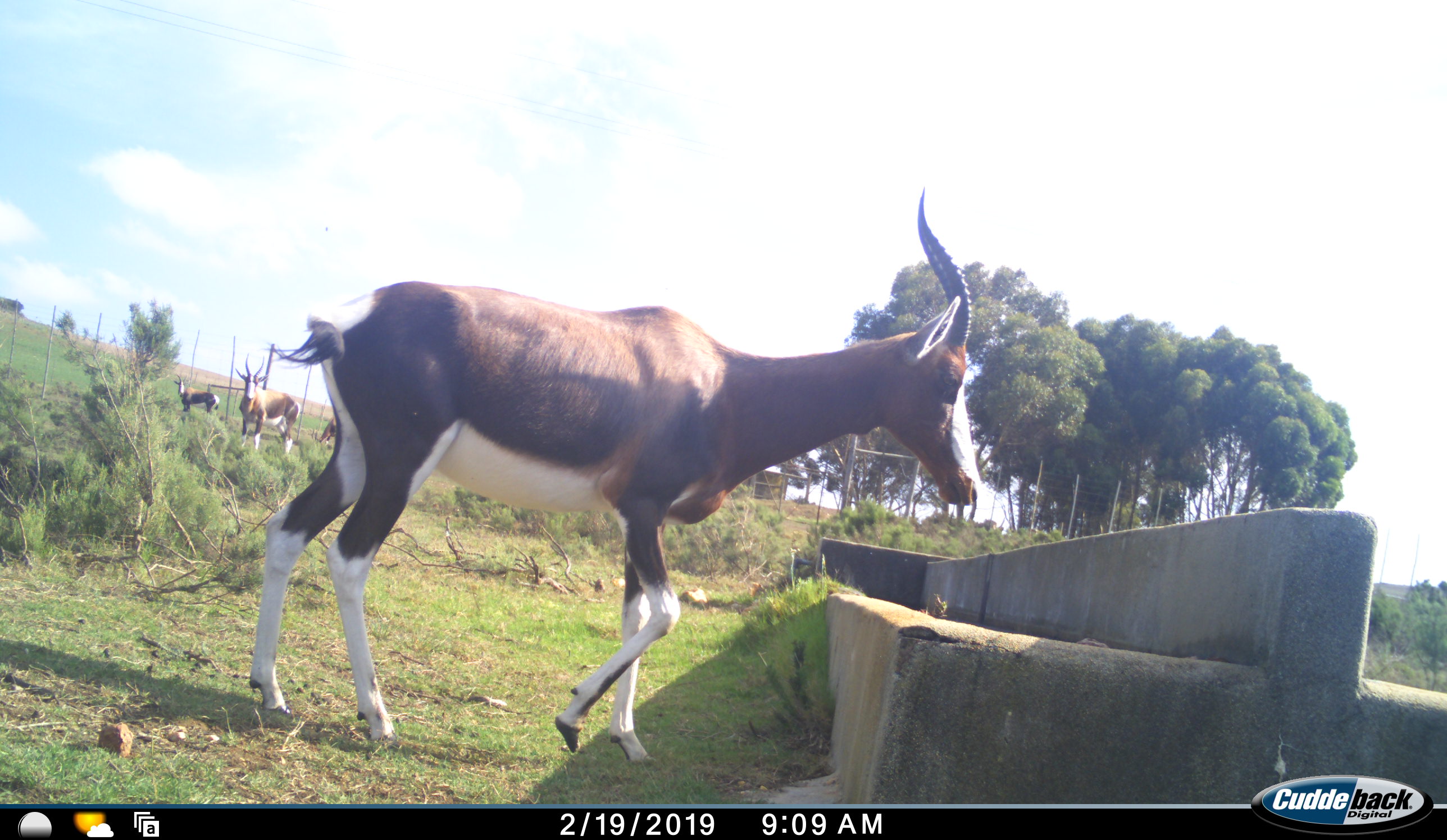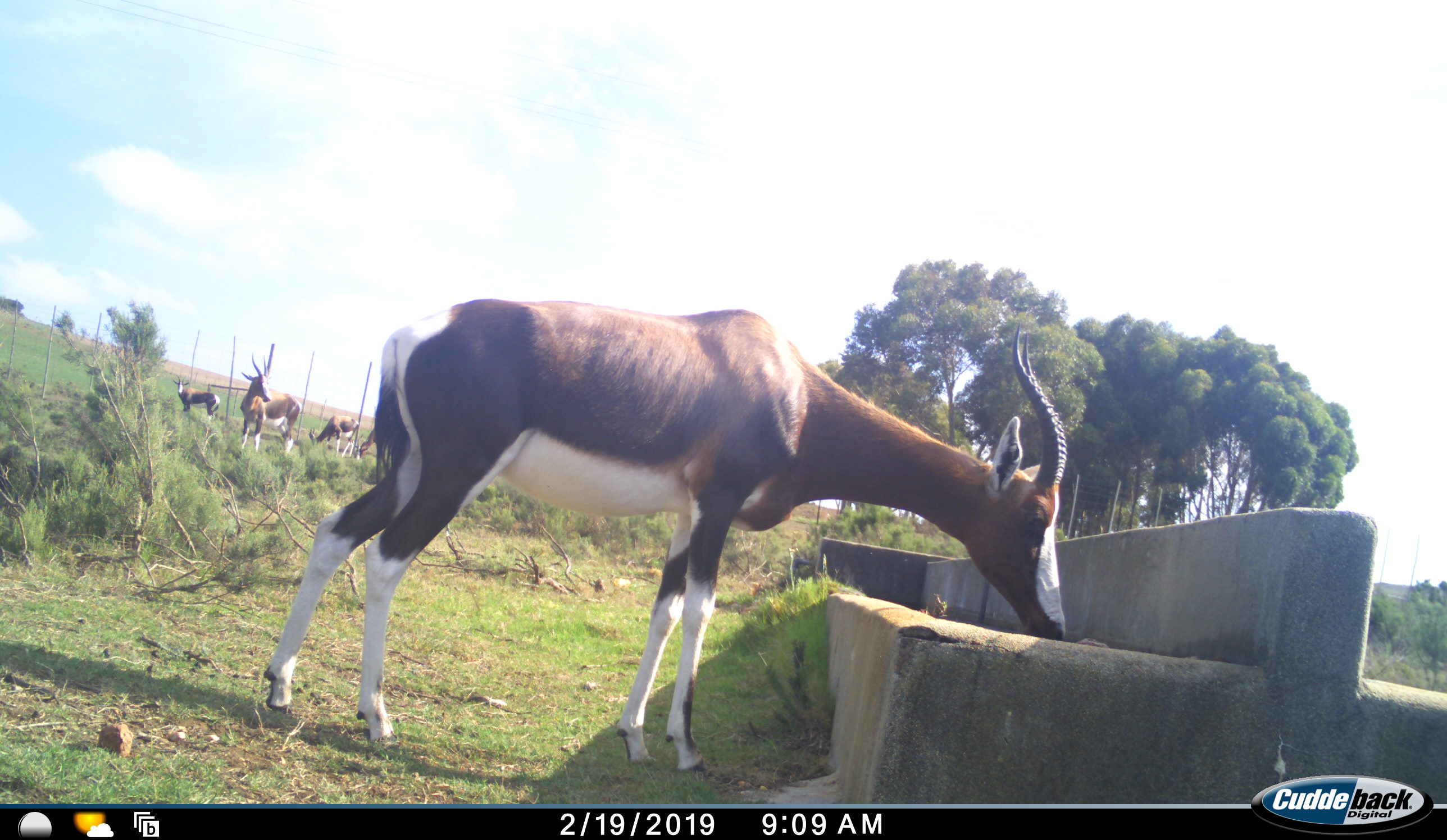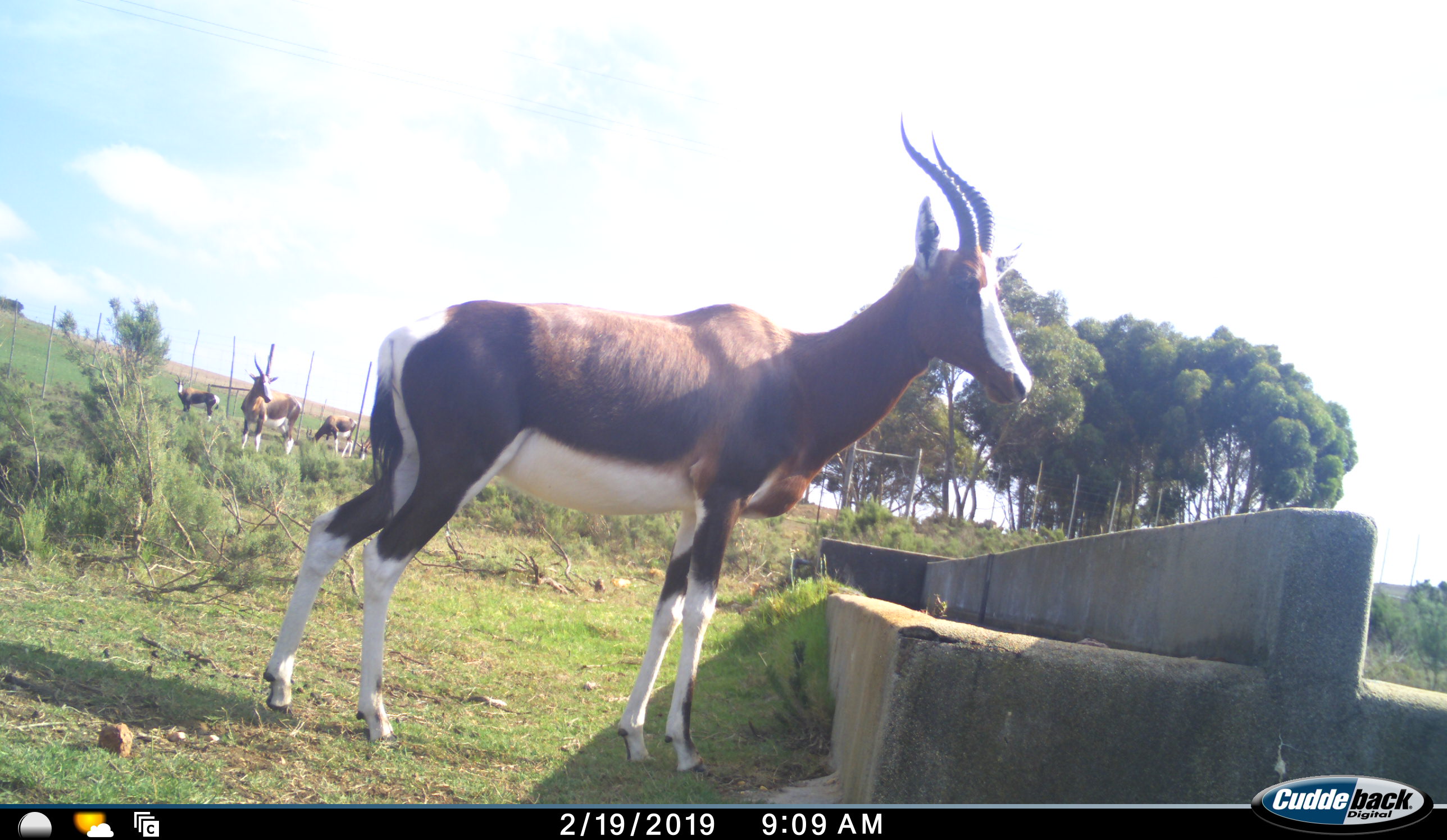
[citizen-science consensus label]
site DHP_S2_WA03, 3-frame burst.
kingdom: Animalia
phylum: Chordata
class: Mammalia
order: Artiodactyla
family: Bovidae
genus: Damaliscus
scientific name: Damaliscus pygargus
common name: bontebok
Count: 4.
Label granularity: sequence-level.